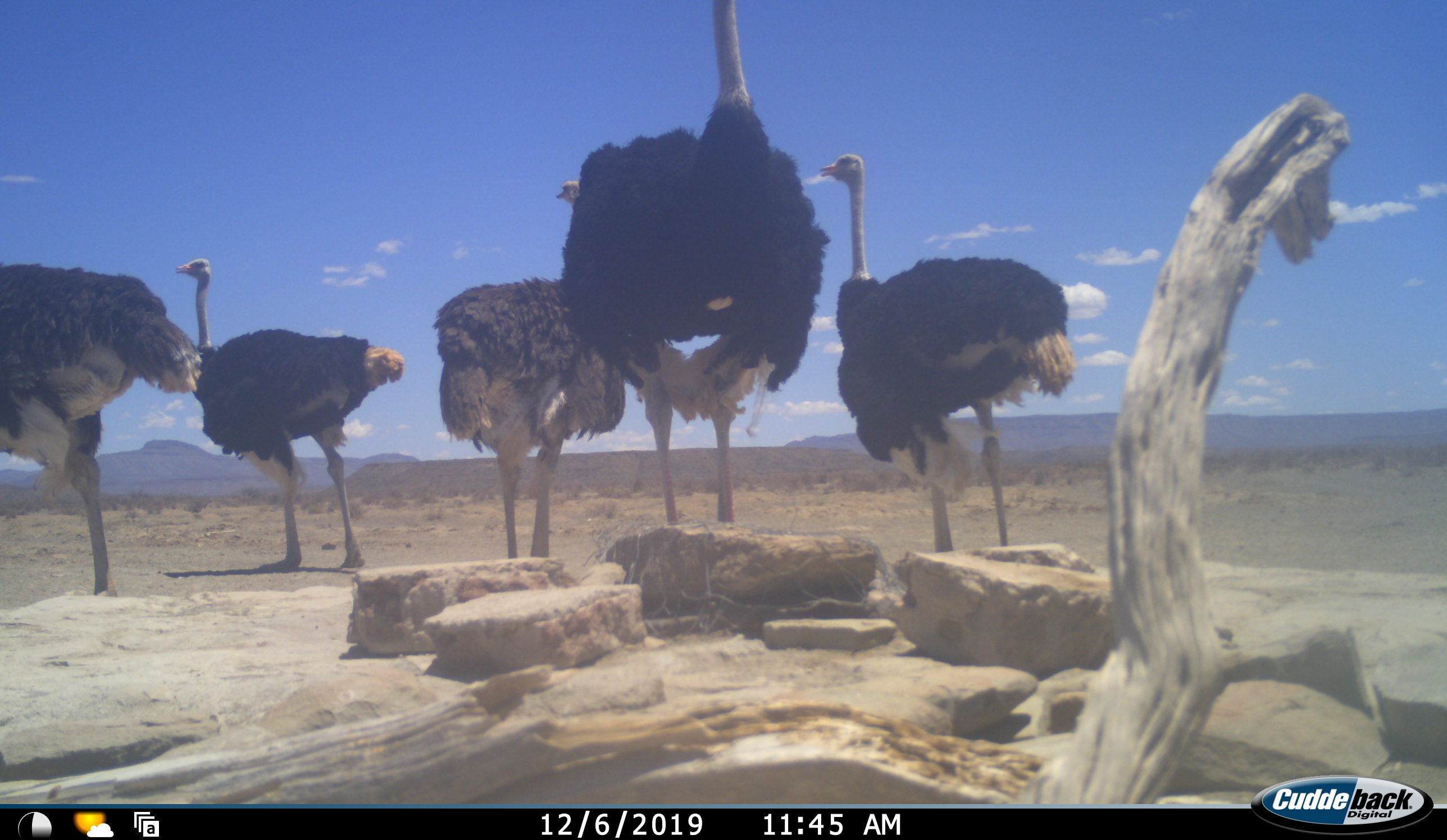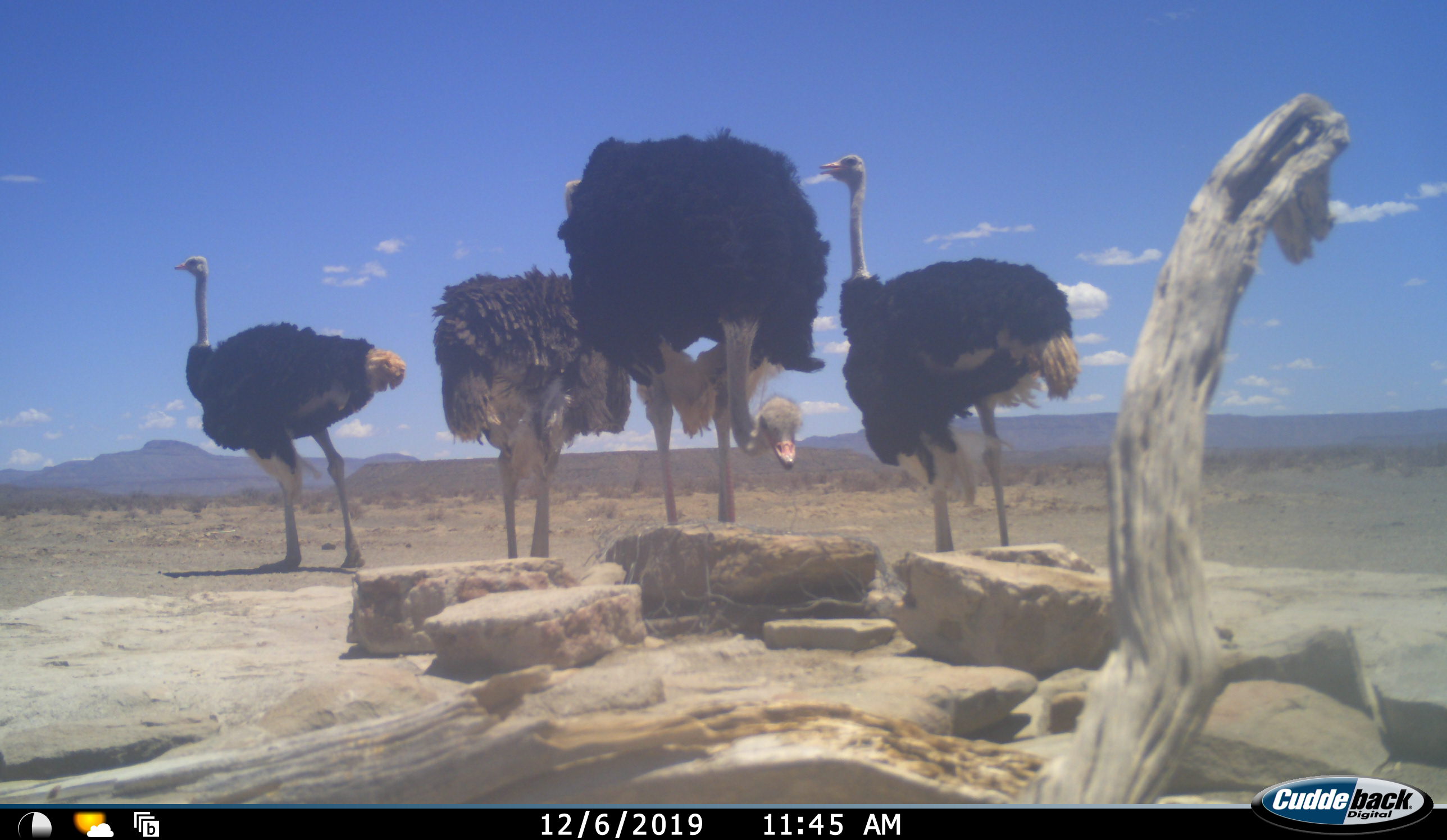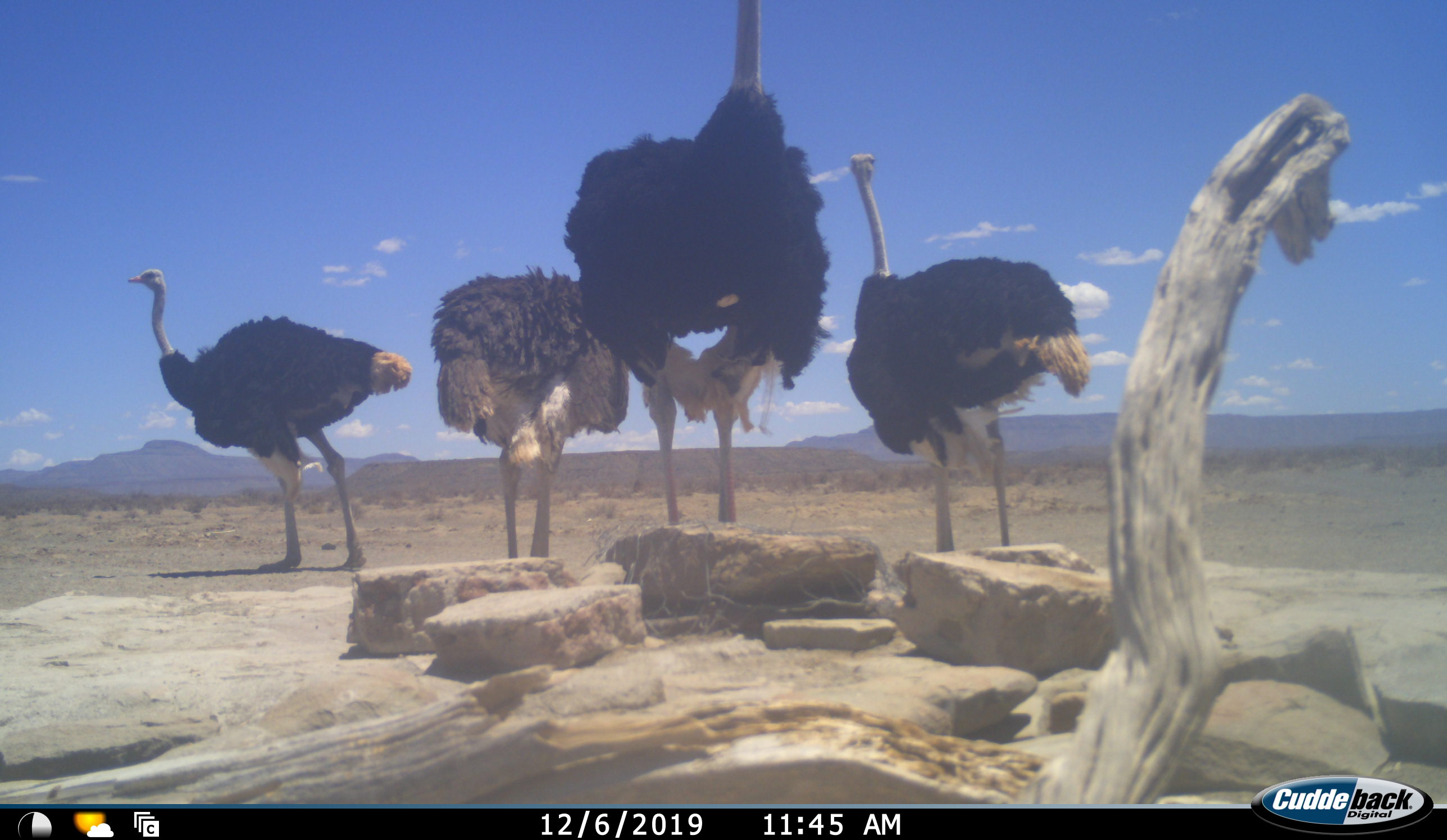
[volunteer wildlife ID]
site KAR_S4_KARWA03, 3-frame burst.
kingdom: Animalia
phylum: Chordata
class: Aves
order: Struthioniformes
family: Struthionidae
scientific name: Struthionidae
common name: ostrich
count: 5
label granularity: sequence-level